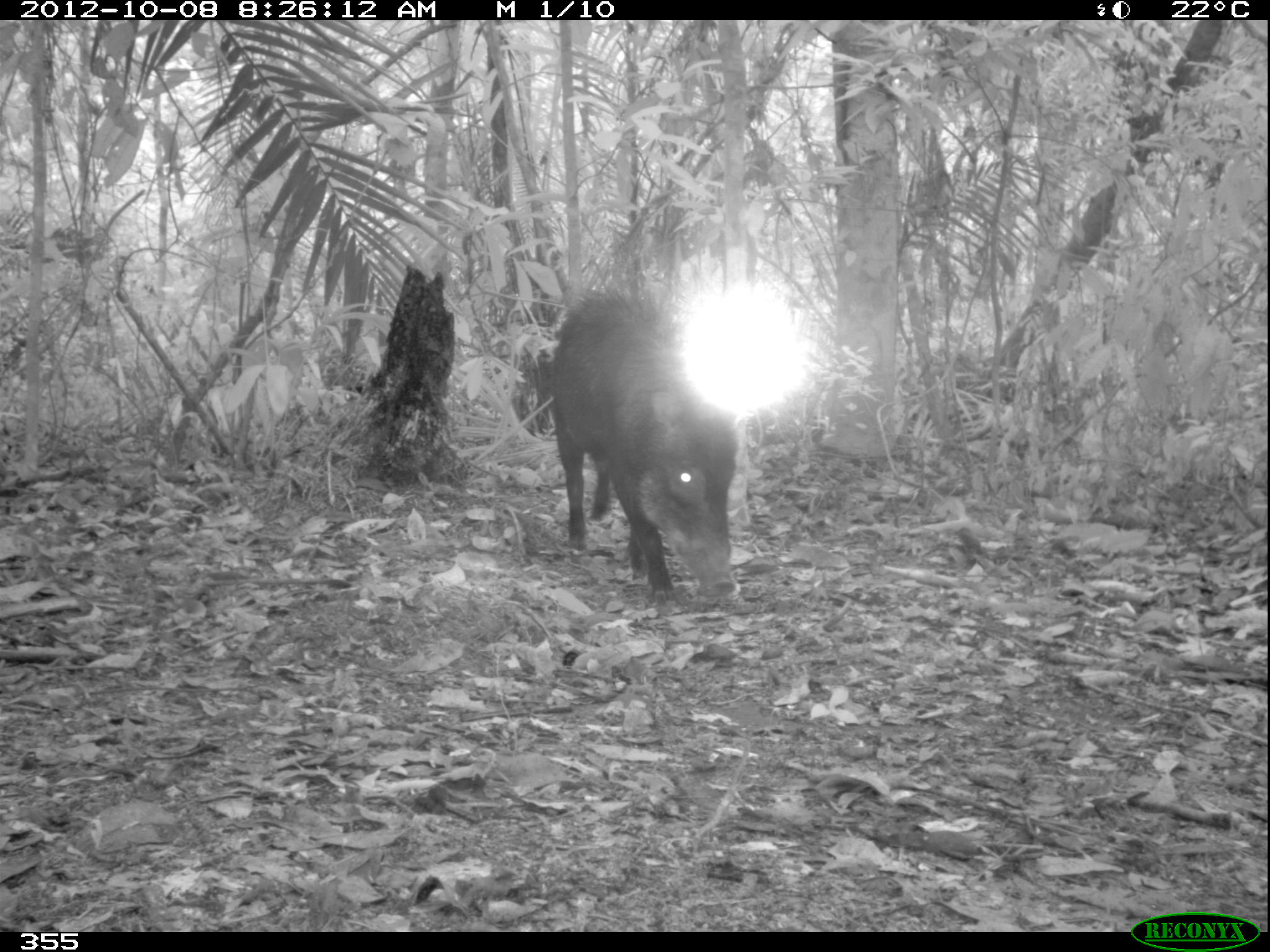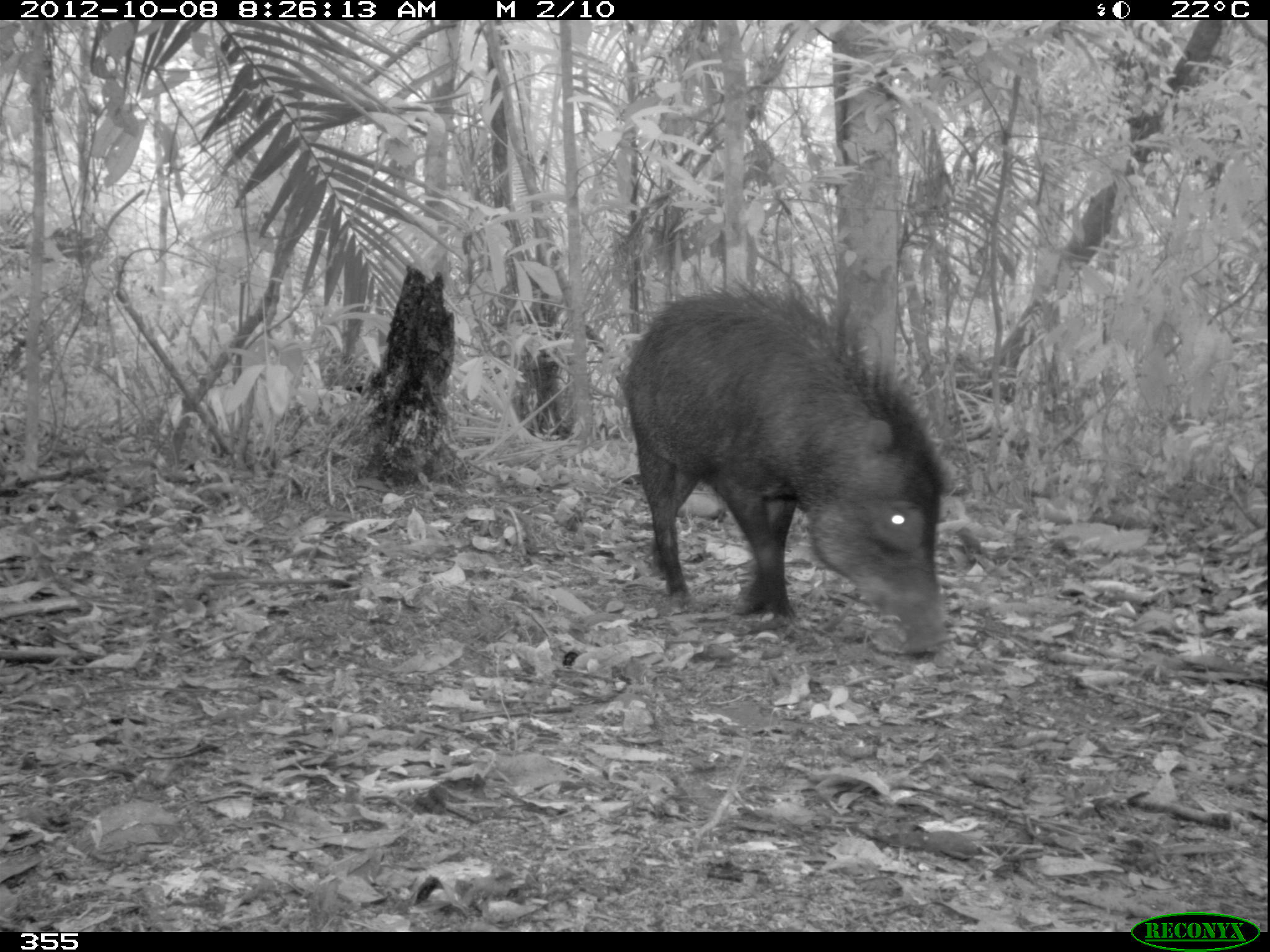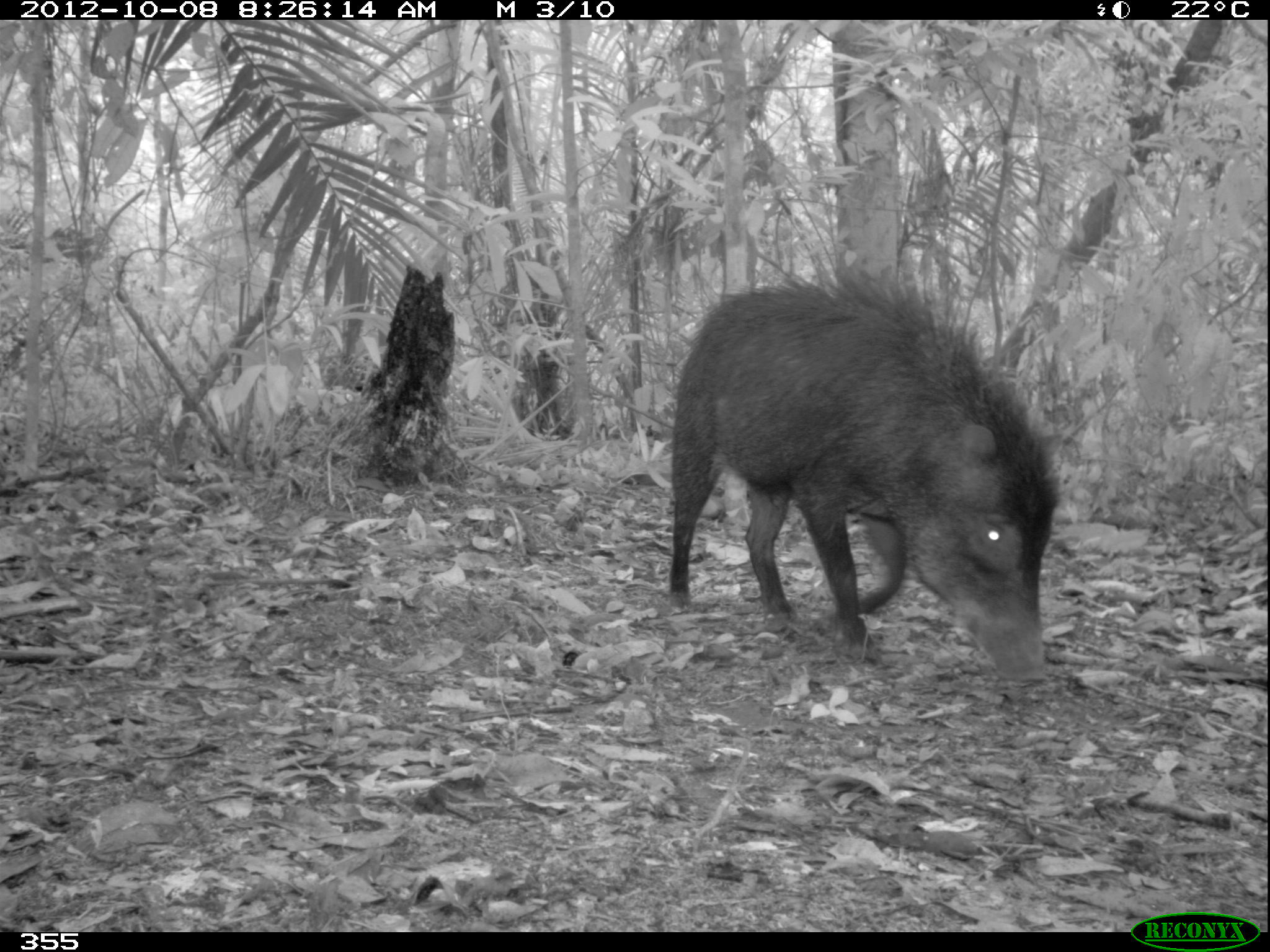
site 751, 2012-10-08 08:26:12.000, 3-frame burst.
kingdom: Animalia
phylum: Chordata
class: Mammalia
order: Artiodactyla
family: Tayassuidae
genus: Tayassu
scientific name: Tayassu pecari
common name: white-lipped peccary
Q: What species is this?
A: Tayassu pecari (white-lipped peccary).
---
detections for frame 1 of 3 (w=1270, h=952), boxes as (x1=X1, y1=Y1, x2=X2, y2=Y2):
tayassu pecari: (x1=546, y1=261, x2=738, y2=601)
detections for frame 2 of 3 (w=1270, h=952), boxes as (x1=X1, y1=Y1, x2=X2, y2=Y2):
tayassu pecari: (x1=620, y1=269, x2=952, y2=652)